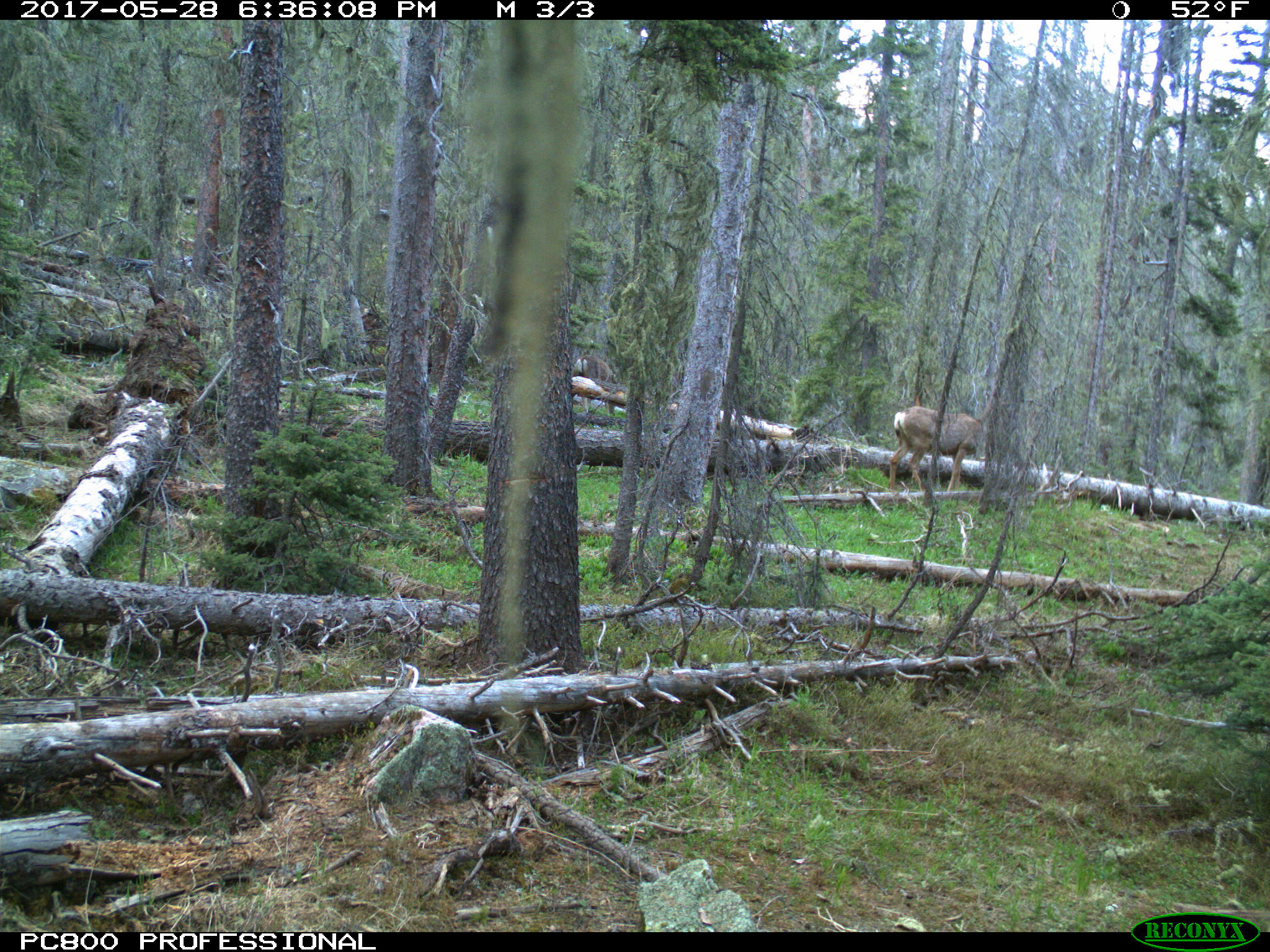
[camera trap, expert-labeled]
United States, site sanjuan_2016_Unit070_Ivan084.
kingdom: Animalia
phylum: Chordata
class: Mammalia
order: Artiodactyla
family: Cervidae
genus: Odocoileus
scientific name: Odocoileus hemionus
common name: mule deer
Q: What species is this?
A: Odocoileus hemionus (mule deer).